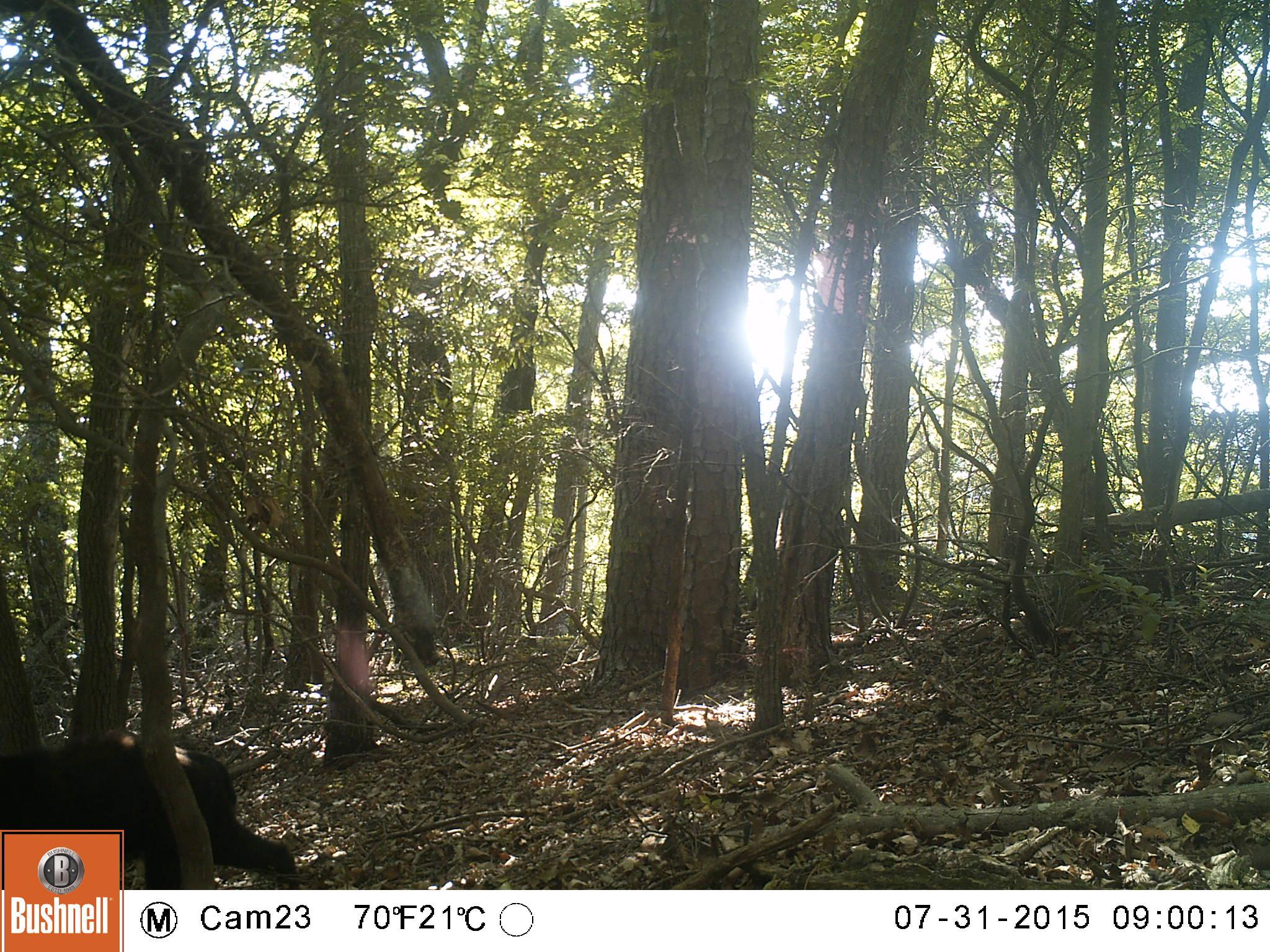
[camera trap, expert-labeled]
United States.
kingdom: Animalia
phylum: Chordata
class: Mammalia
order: Carnivora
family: Ursidae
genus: Ursus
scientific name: Ursus americanus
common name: american black bear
American Black Bear (Ursus americanus).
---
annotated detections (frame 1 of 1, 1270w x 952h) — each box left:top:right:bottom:
American Black Bear: 2:719:309:890